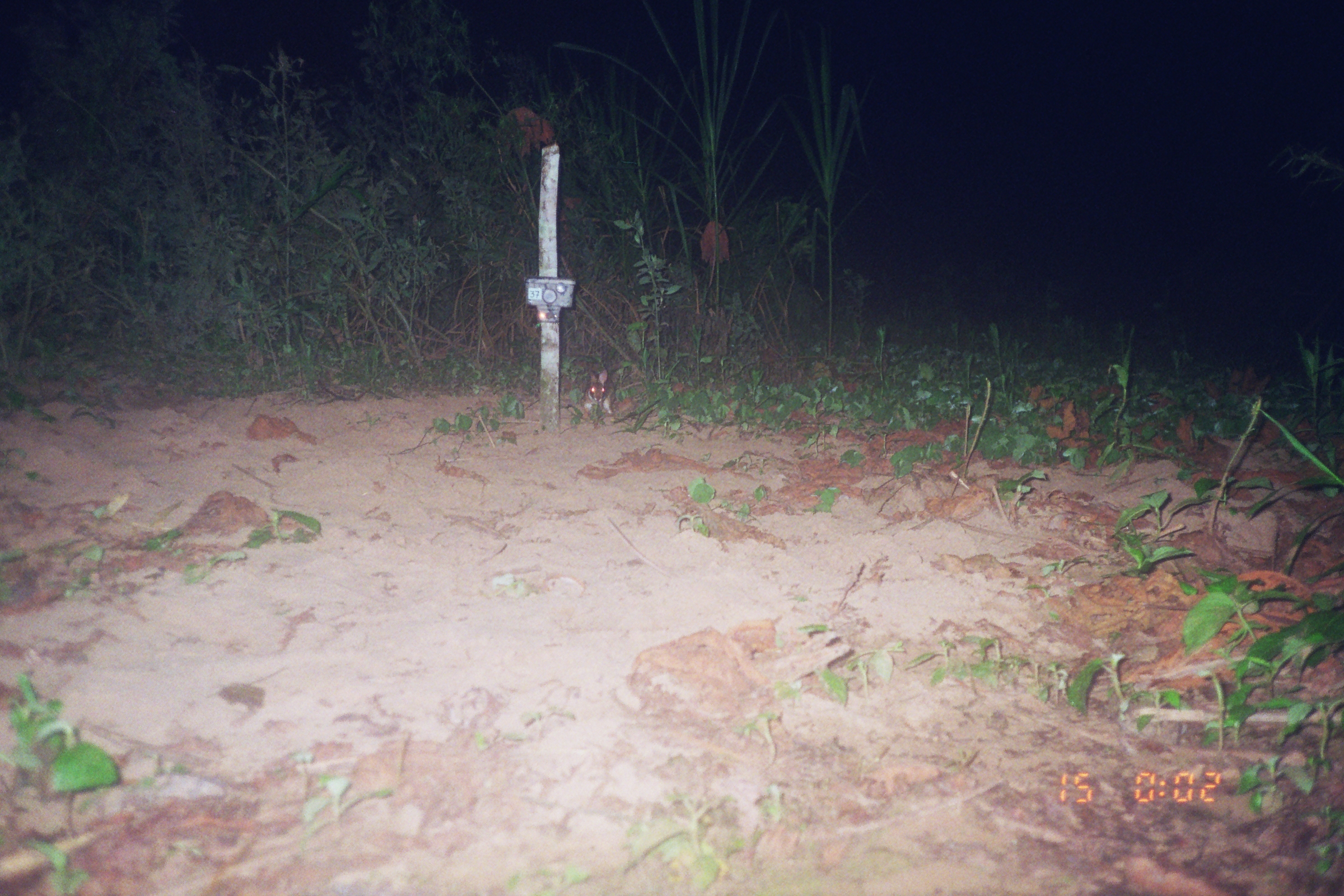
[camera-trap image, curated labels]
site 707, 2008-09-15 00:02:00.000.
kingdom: Animalia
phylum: Chordata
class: Mammalia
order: Lagomorpha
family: Leporidae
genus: Sylvilagus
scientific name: Sylvilagus brasiliensis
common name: tapeti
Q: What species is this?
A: Sylvilagus brasiliensis (tapeti).